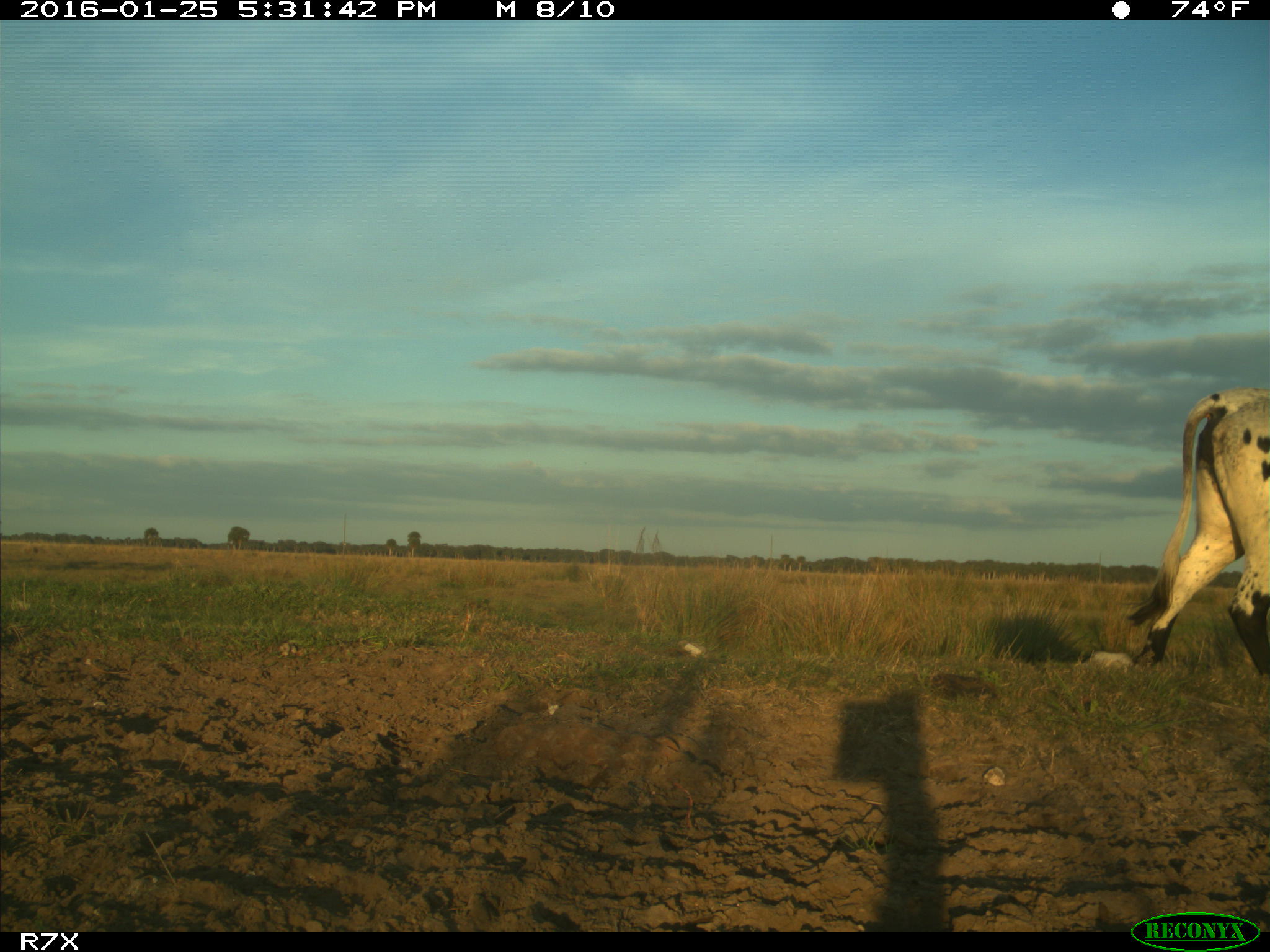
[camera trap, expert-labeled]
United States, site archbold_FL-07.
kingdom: Animalia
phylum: Chordata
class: Mammalia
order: Artiodactyla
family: Bovidae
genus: Bos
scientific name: Bos taurus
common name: domestic cow